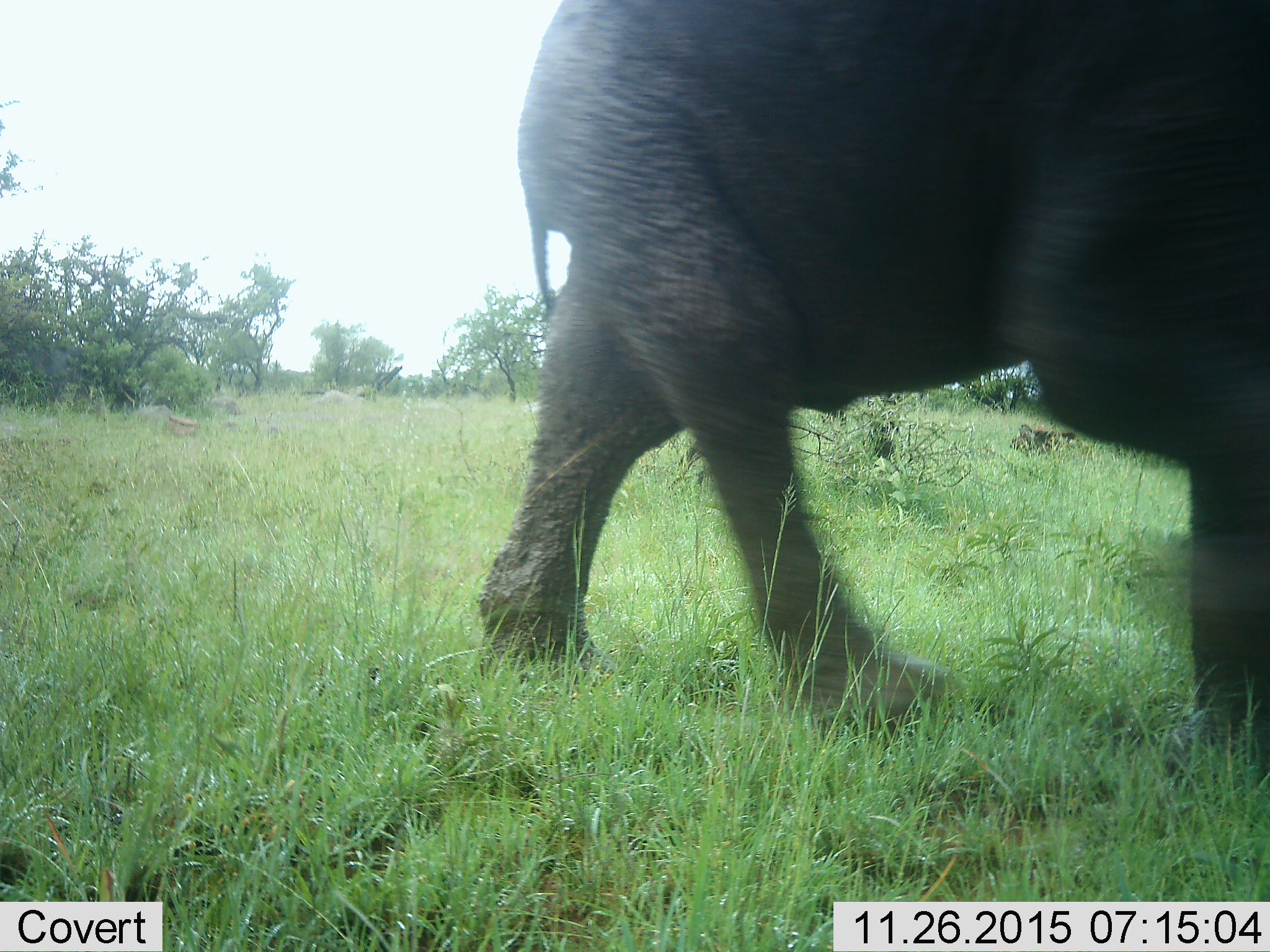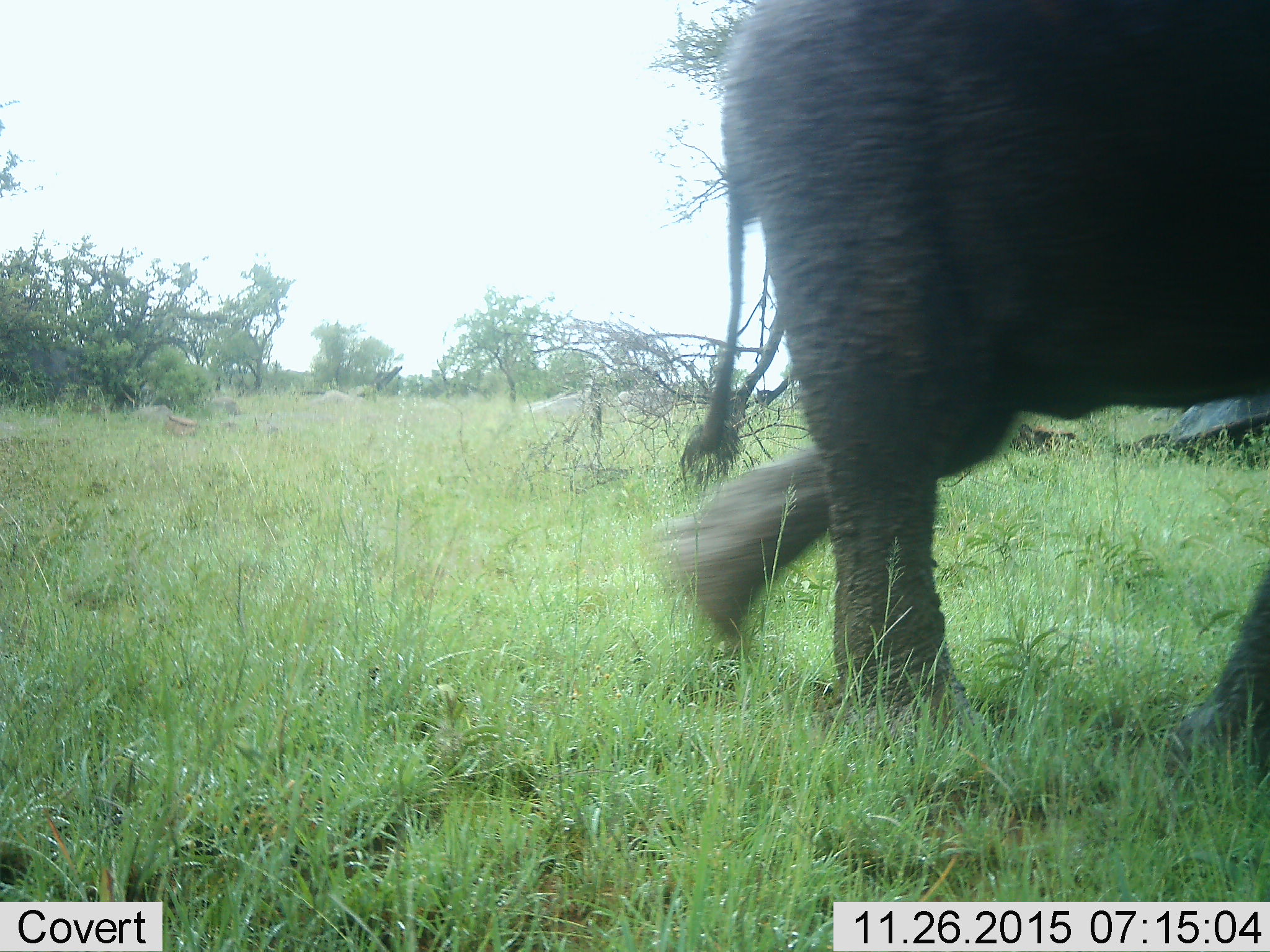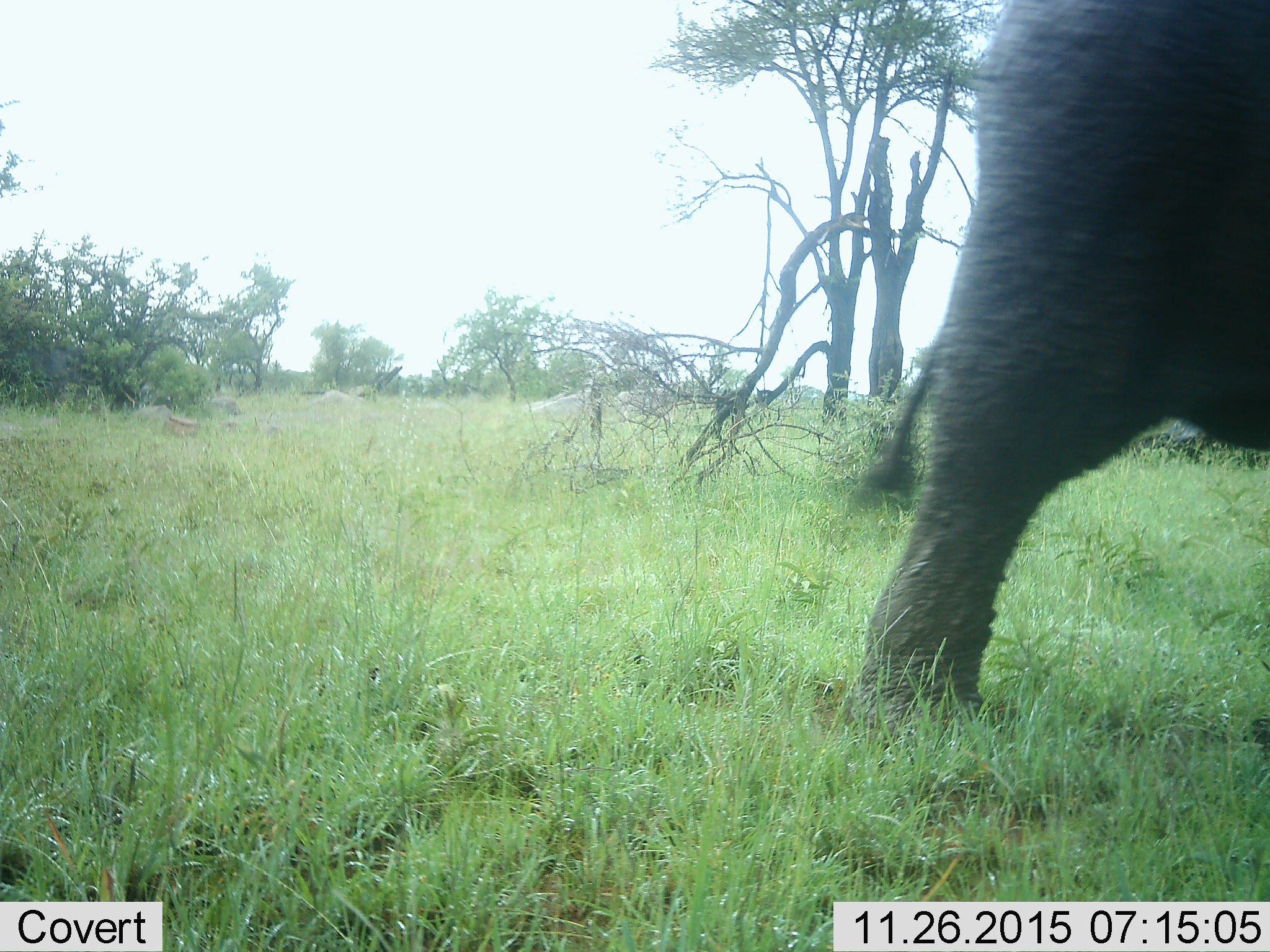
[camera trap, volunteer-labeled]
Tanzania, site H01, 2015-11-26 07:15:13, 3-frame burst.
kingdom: Animalia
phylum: Chordata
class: Mammalia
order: Proboscidea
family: Elephantidae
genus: Loxodonta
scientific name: Loxodonta africana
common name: african bush elephant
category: elephant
Elephant (african bush elephant) (Loxodonta africana), count 1. Behavior (volunteer vote fractions): standing 0%, resting 0%, moving 100%, interacting 0%. Young present (vote fraction): 0%. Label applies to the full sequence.